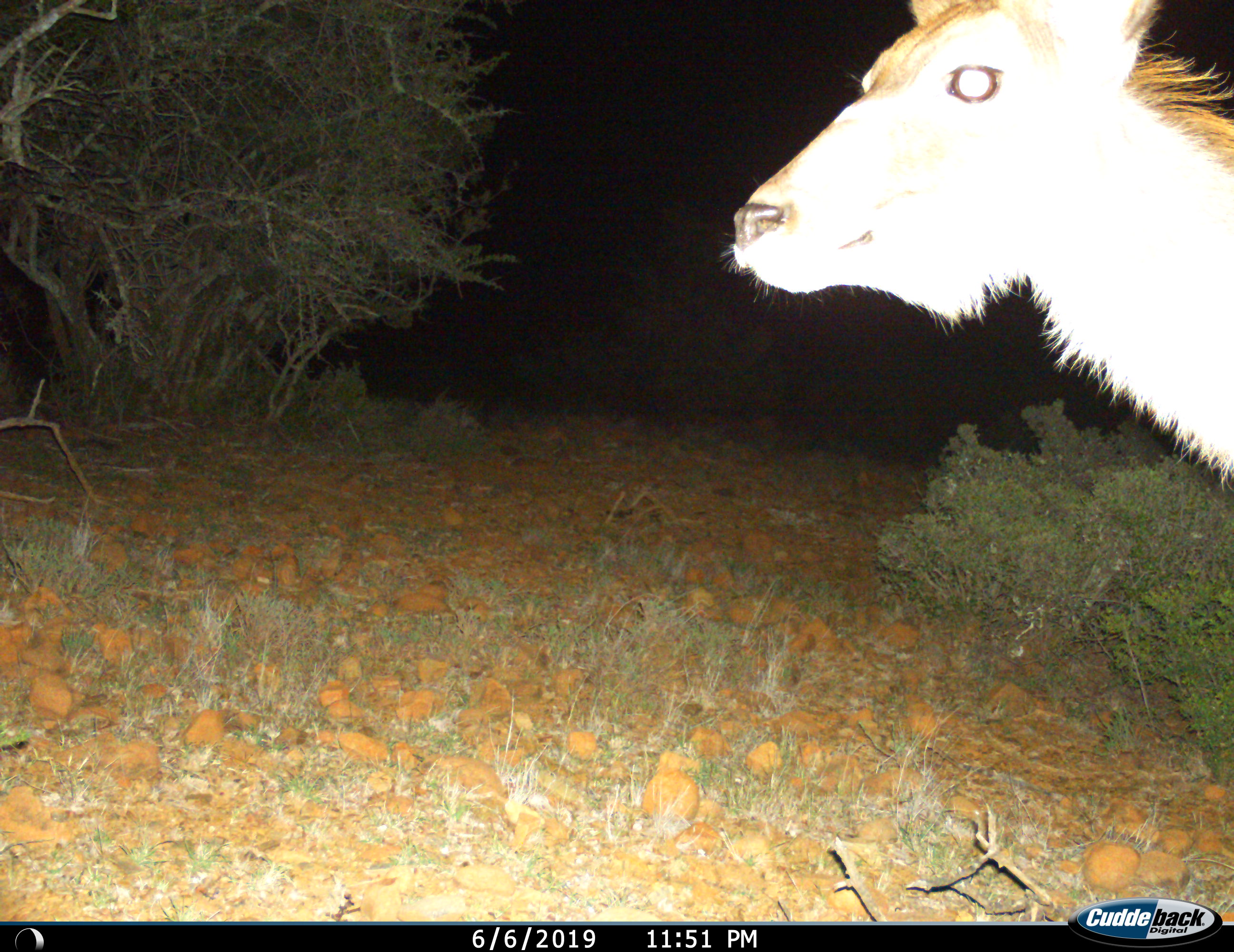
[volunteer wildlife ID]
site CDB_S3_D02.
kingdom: Animalia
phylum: Chordata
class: Mammalia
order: Artiodactyla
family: Bovidae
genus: Tragelaphus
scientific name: Tragelaphus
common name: kudu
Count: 1.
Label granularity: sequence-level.